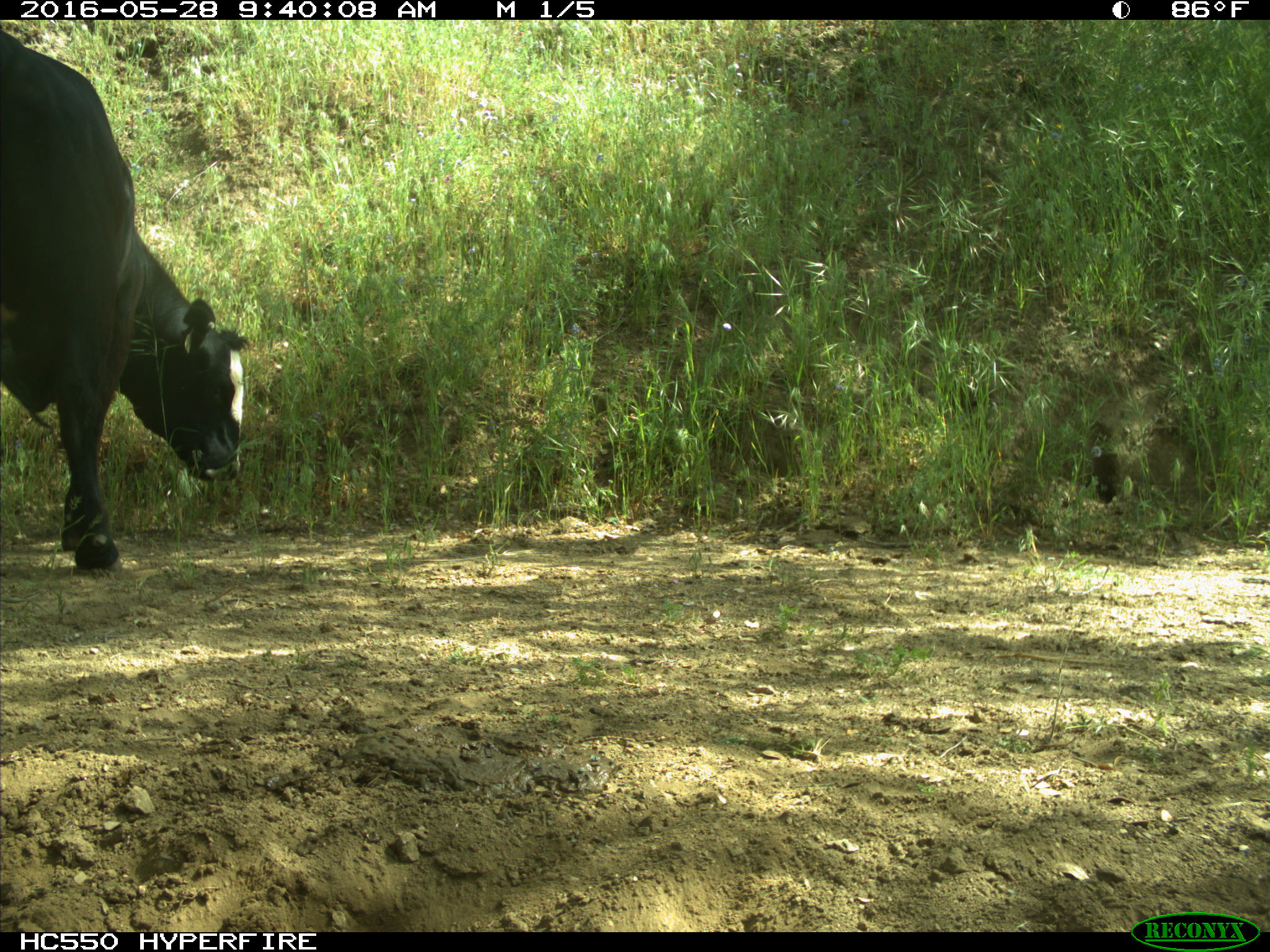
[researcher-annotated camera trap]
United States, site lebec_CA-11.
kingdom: Animalia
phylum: Chordata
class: Mammalia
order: Artiodactyla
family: Bovidae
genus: Bos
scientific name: Bos taurus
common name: domestic cow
Bos taurus (domestic cow).